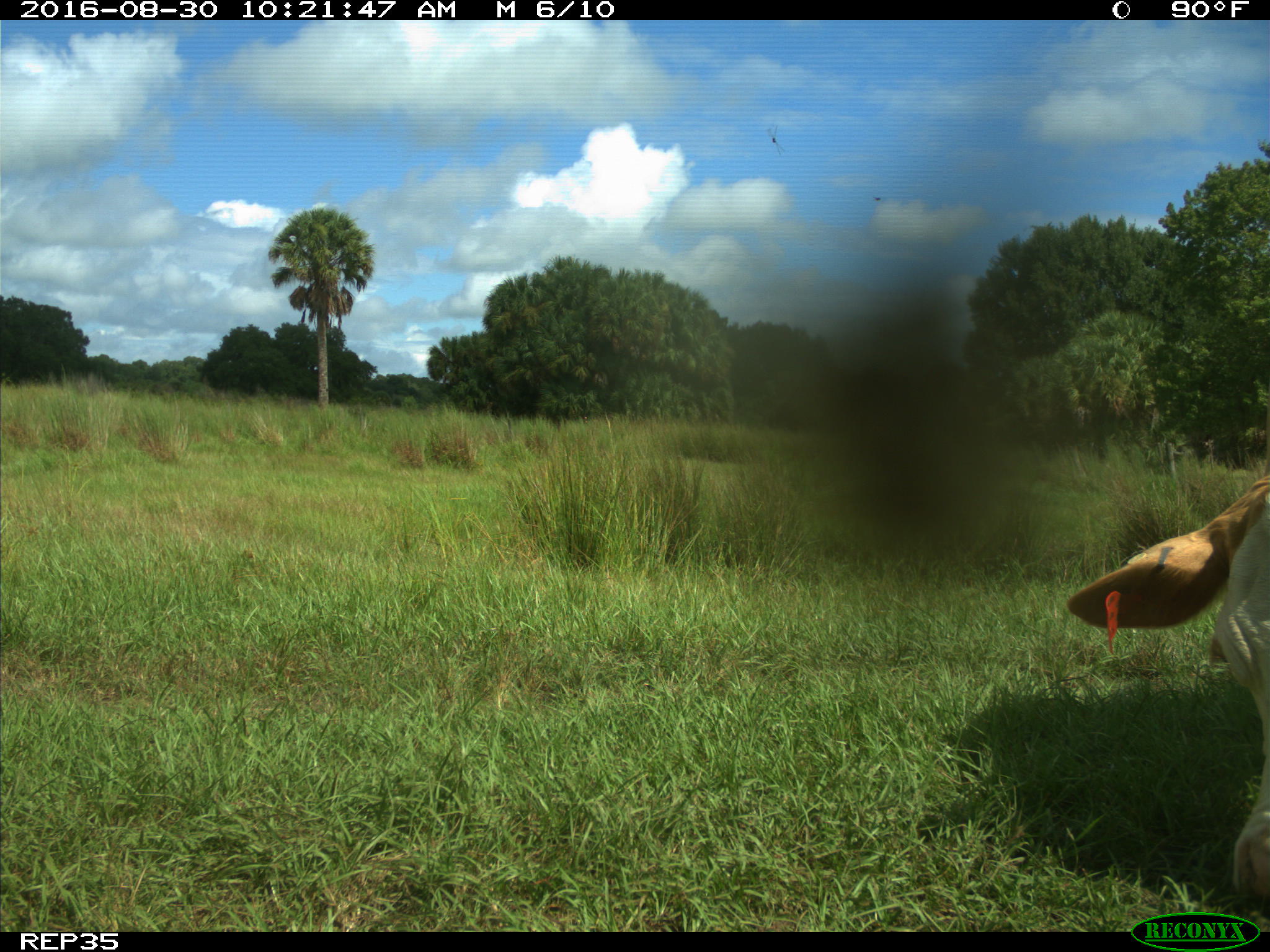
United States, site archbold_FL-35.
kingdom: Animalia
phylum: Chordata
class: Mammalia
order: Artiodactyla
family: Bovidae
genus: Bos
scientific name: Bos taurus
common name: domestic cow